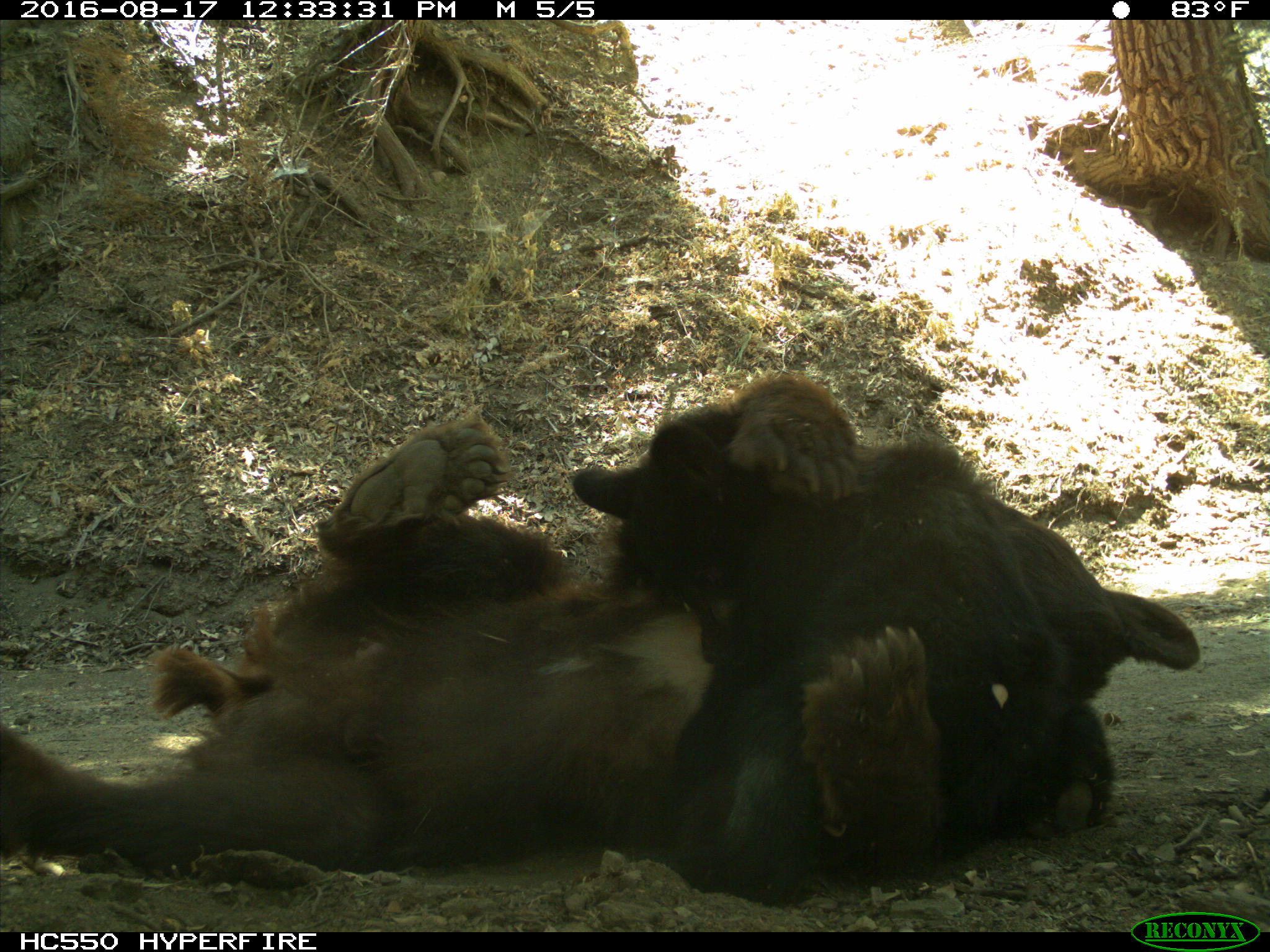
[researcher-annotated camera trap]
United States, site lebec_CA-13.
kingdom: Animalia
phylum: Chordata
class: Mammalia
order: Carnivora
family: Ursidae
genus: Ursus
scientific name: Ursus americanus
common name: american black bear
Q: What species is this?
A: Ursus americanus (american black bear).